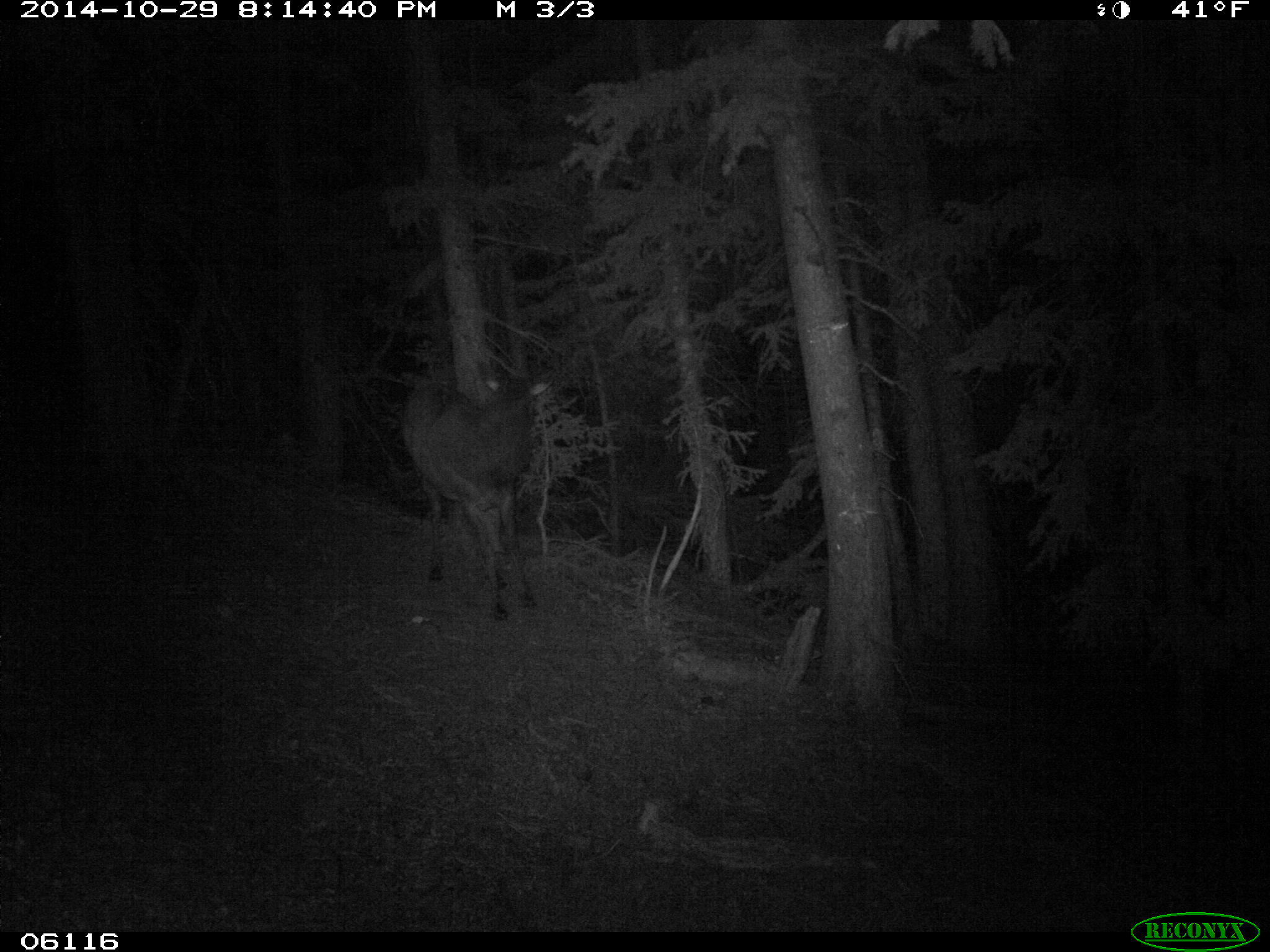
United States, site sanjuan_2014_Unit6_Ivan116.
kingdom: Animalia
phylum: Chordata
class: Mammalia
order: Artiodactyla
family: Cervidae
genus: Cervus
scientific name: Cervus elaphus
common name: red deer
Cervus elaphus (red deer).